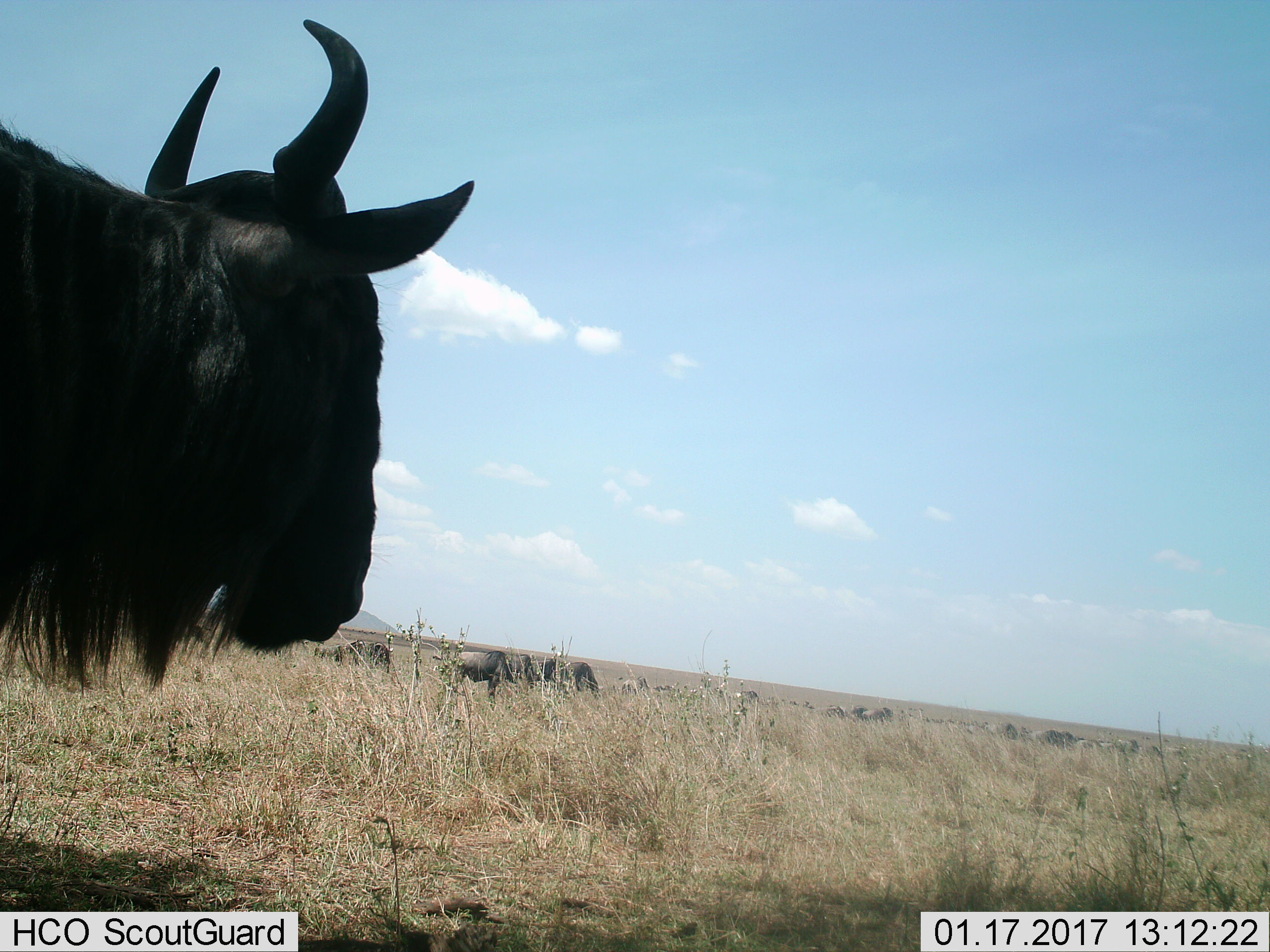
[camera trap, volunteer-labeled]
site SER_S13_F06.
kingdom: Animalia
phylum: Chordata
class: Mammalia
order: Artiodactyla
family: Bovidae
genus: Connochaetes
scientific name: Connochaetes taurinus taurinus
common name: blue wildebeest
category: wildebeestblue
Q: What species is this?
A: Wildebeestblue (blue wildebeest) (Connochaetes taurinus taurinus).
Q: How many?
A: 11-50.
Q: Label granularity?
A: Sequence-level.